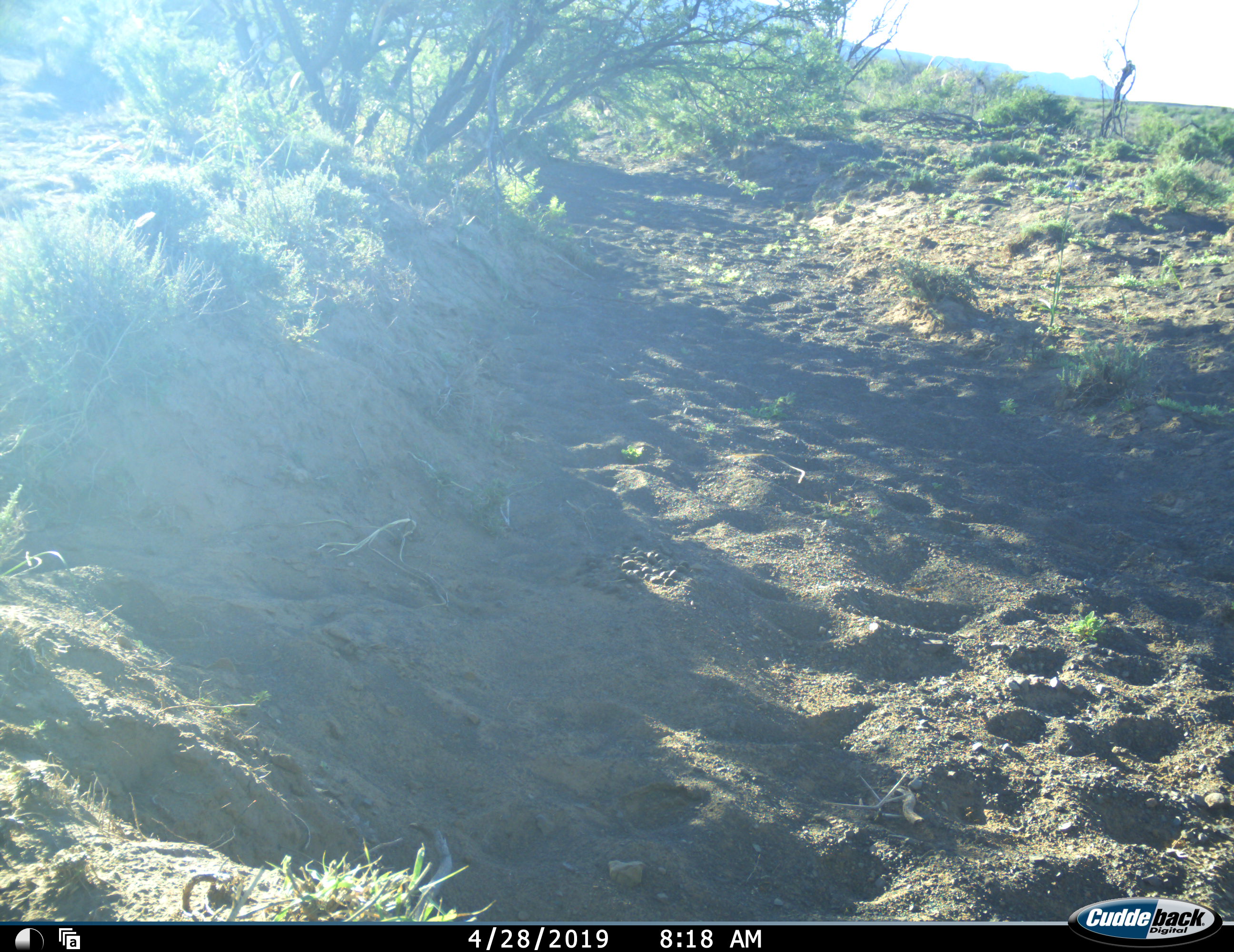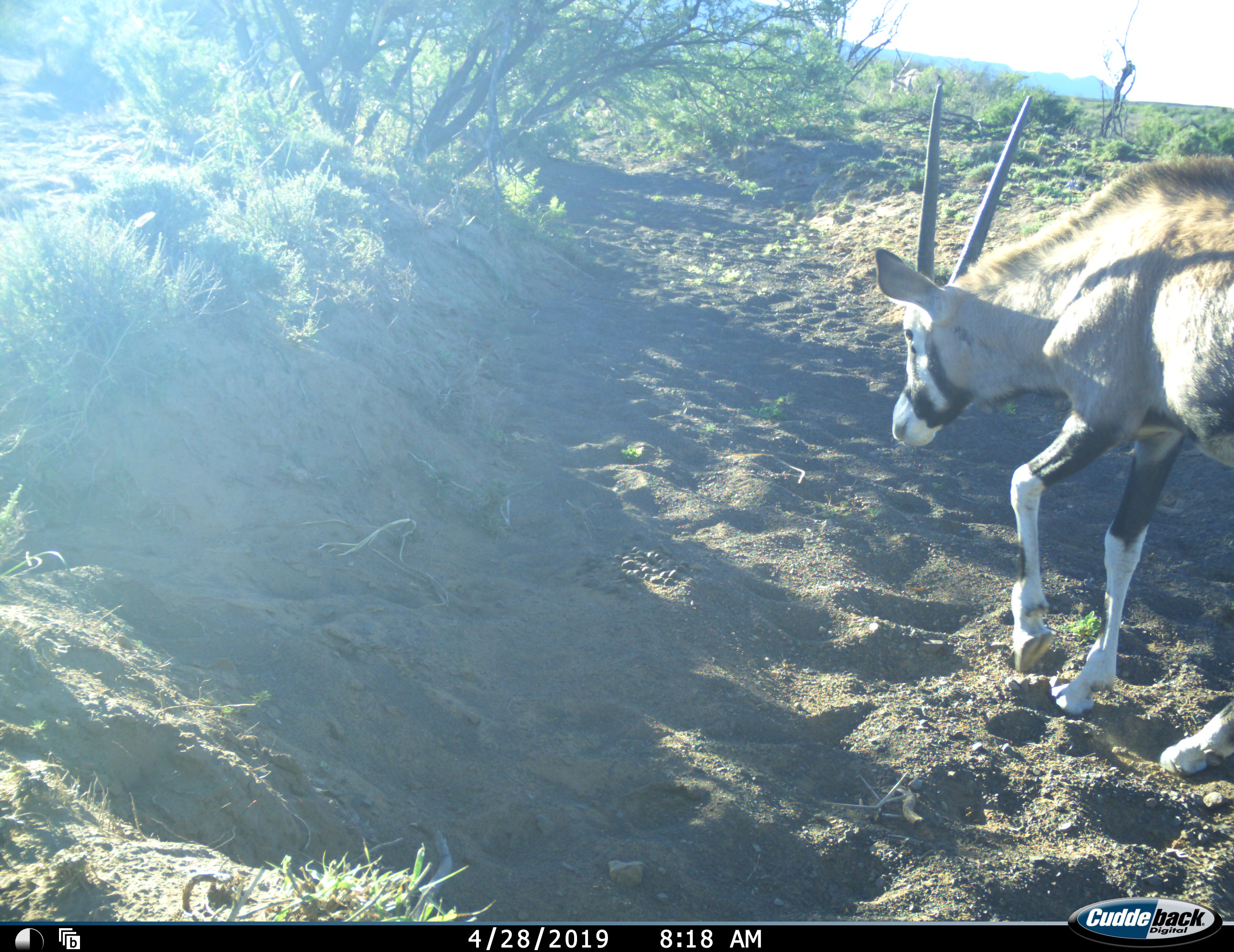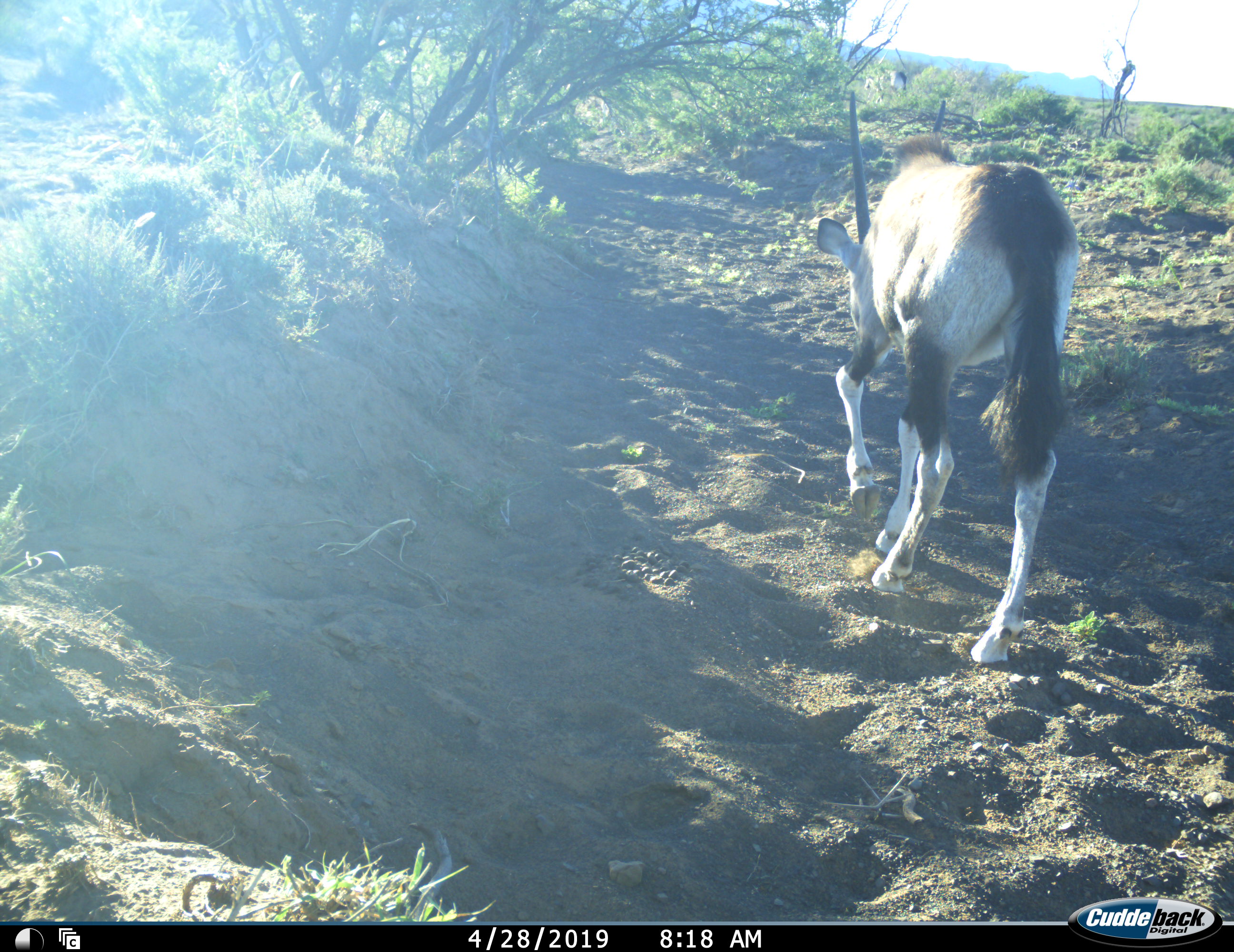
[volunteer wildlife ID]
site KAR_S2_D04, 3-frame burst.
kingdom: Animalia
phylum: Chordata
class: Mammalia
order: Artiodactyla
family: Bovidae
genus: Oryx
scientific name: Oryx gazella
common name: gemsbok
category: oryx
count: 3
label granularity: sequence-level